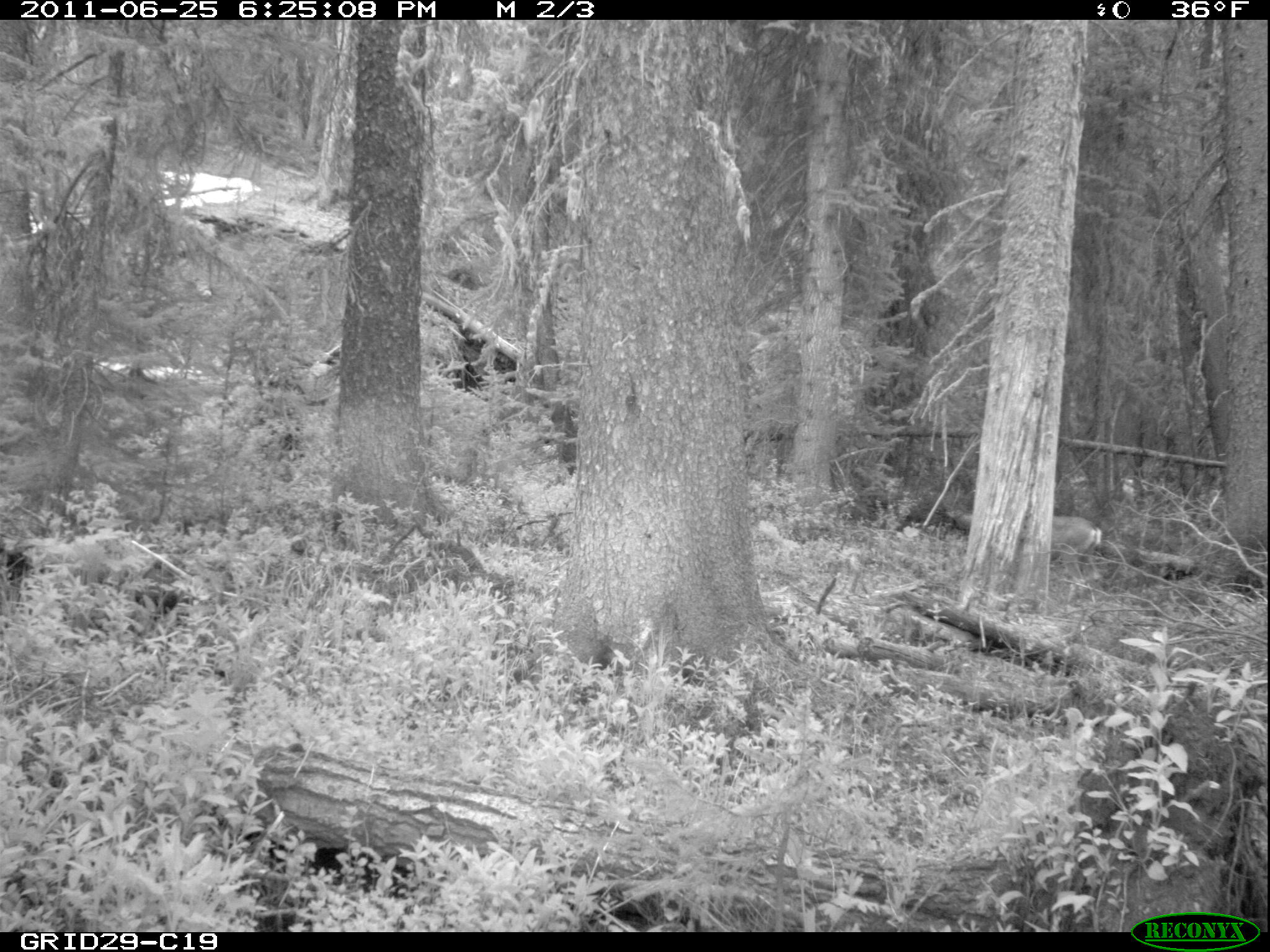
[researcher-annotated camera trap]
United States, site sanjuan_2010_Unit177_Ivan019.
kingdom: Animalia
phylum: Chordata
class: Mammalia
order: Artiodactyla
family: Cervidae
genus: Odocoileus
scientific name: Odocoileus hemionus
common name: mule deer